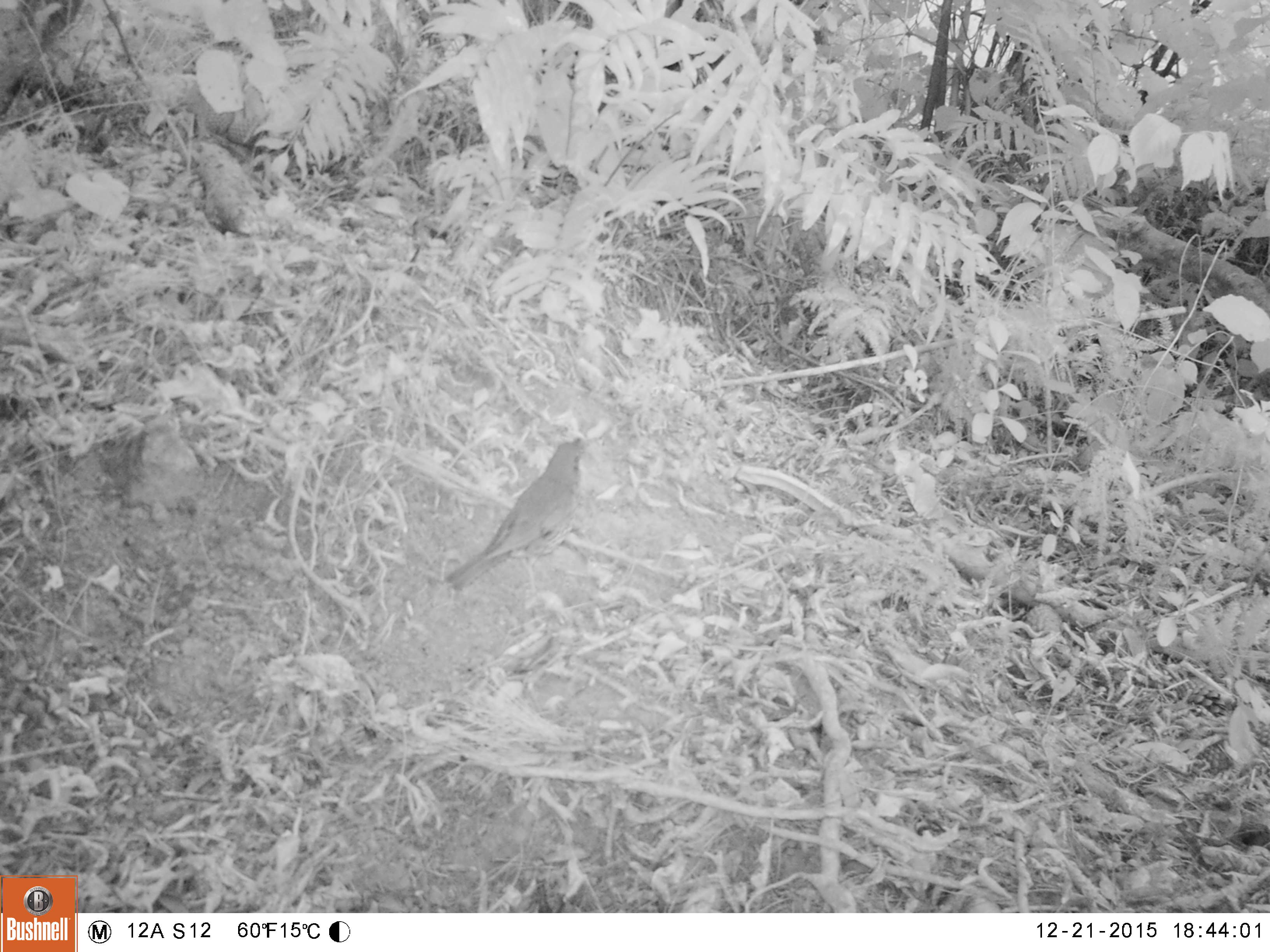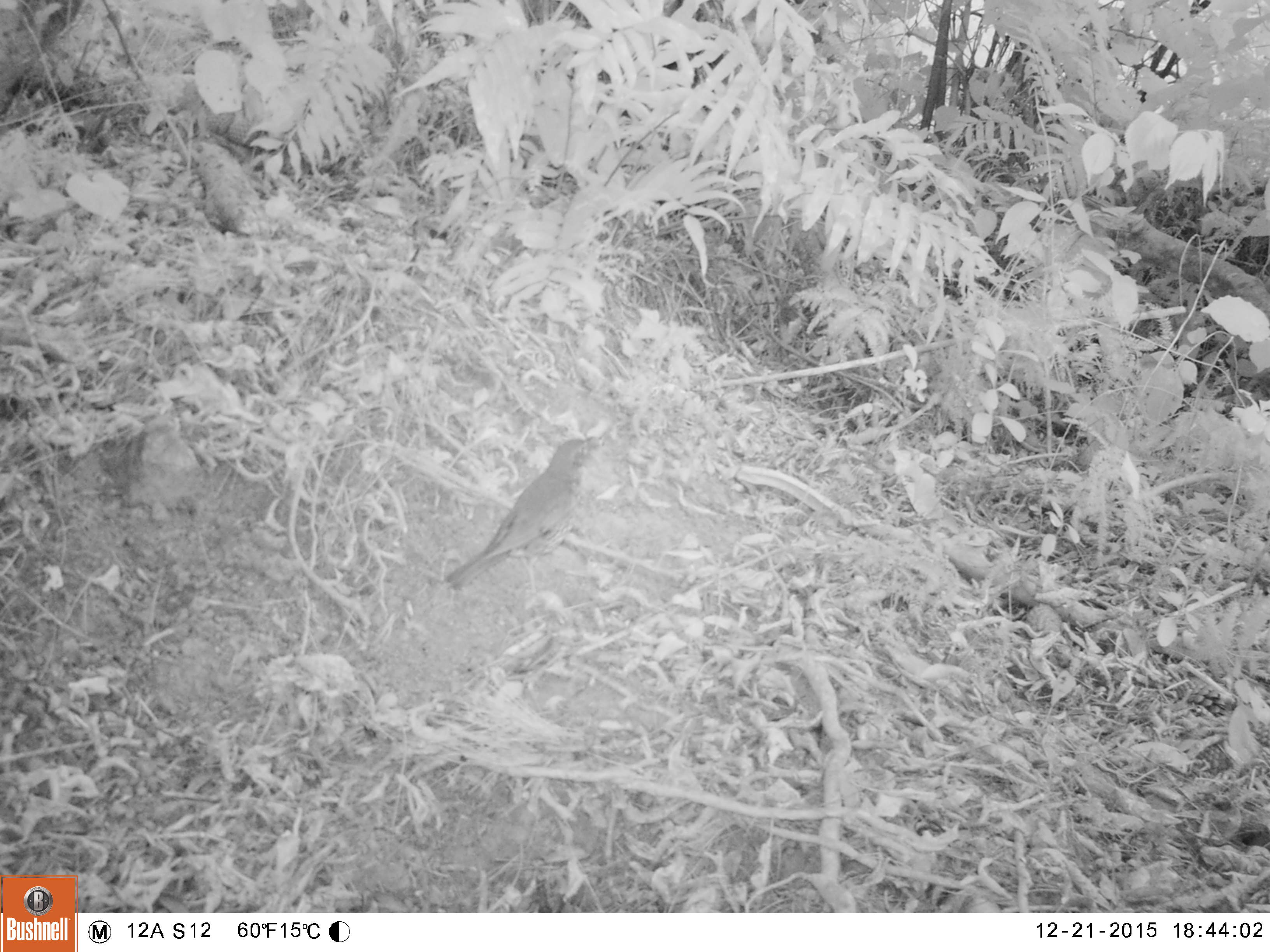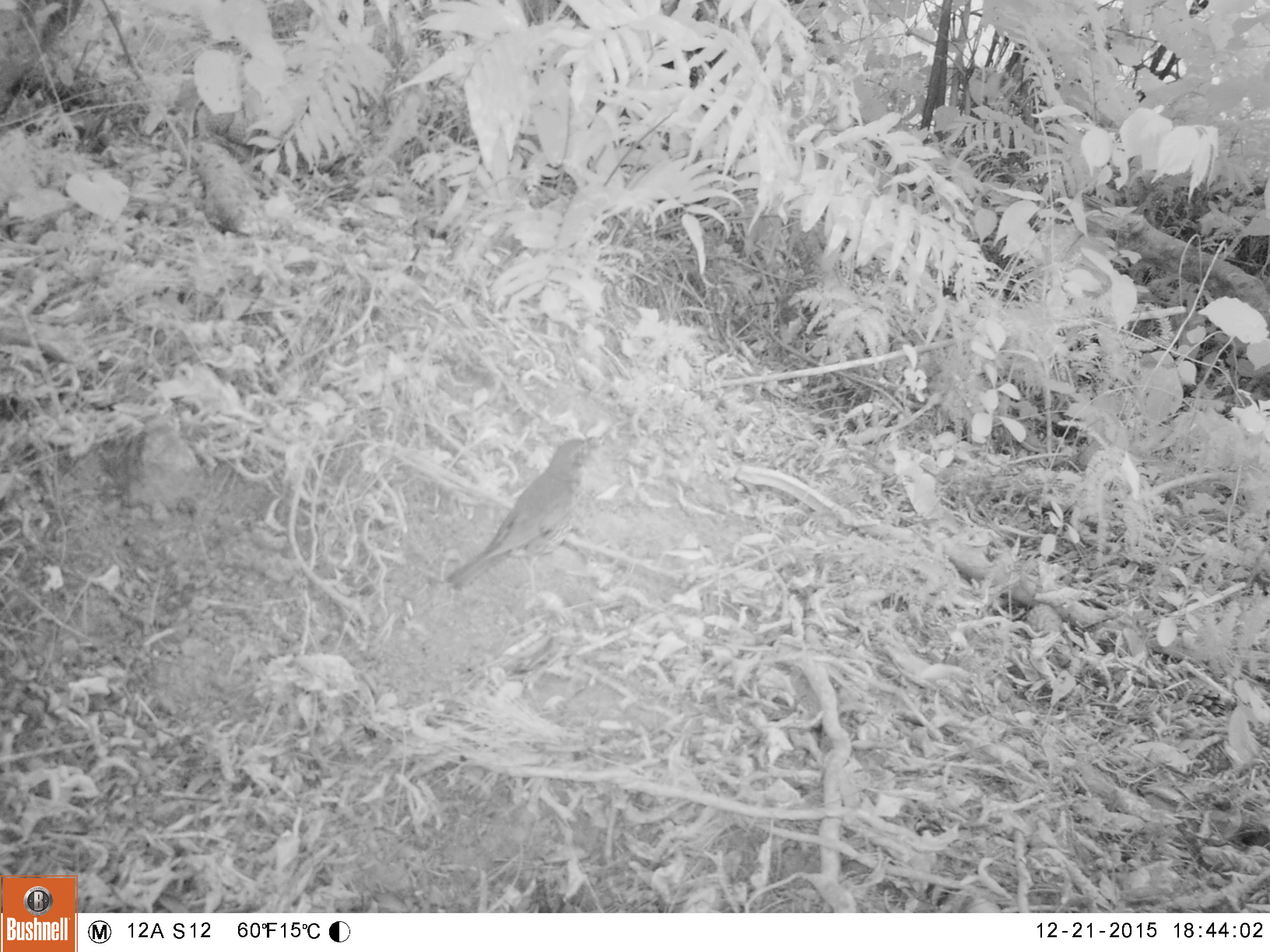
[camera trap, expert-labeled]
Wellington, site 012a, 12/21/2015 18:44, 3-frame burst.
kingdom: Animalia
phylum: Chordata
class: Aves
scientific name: Aves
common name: bird